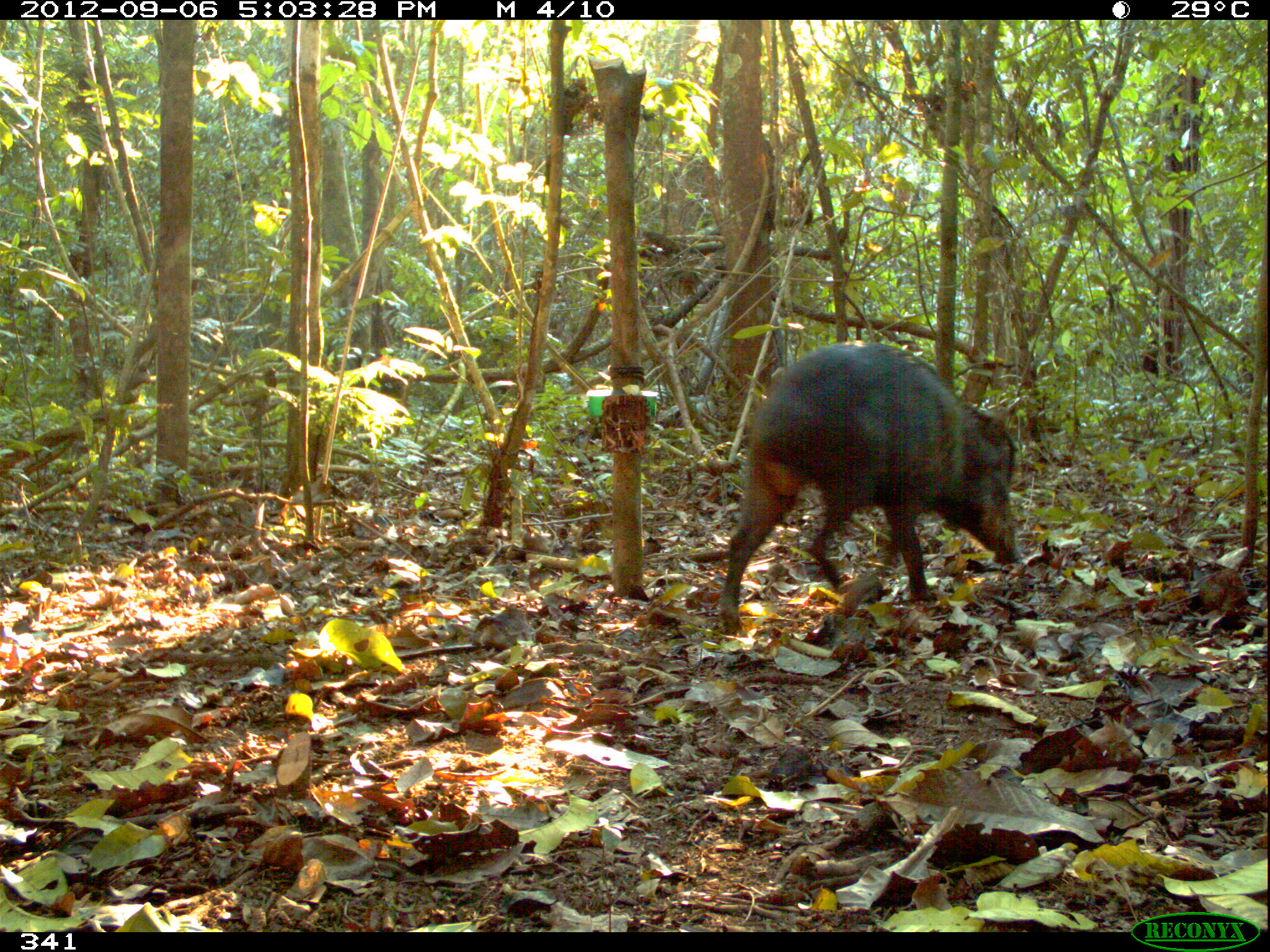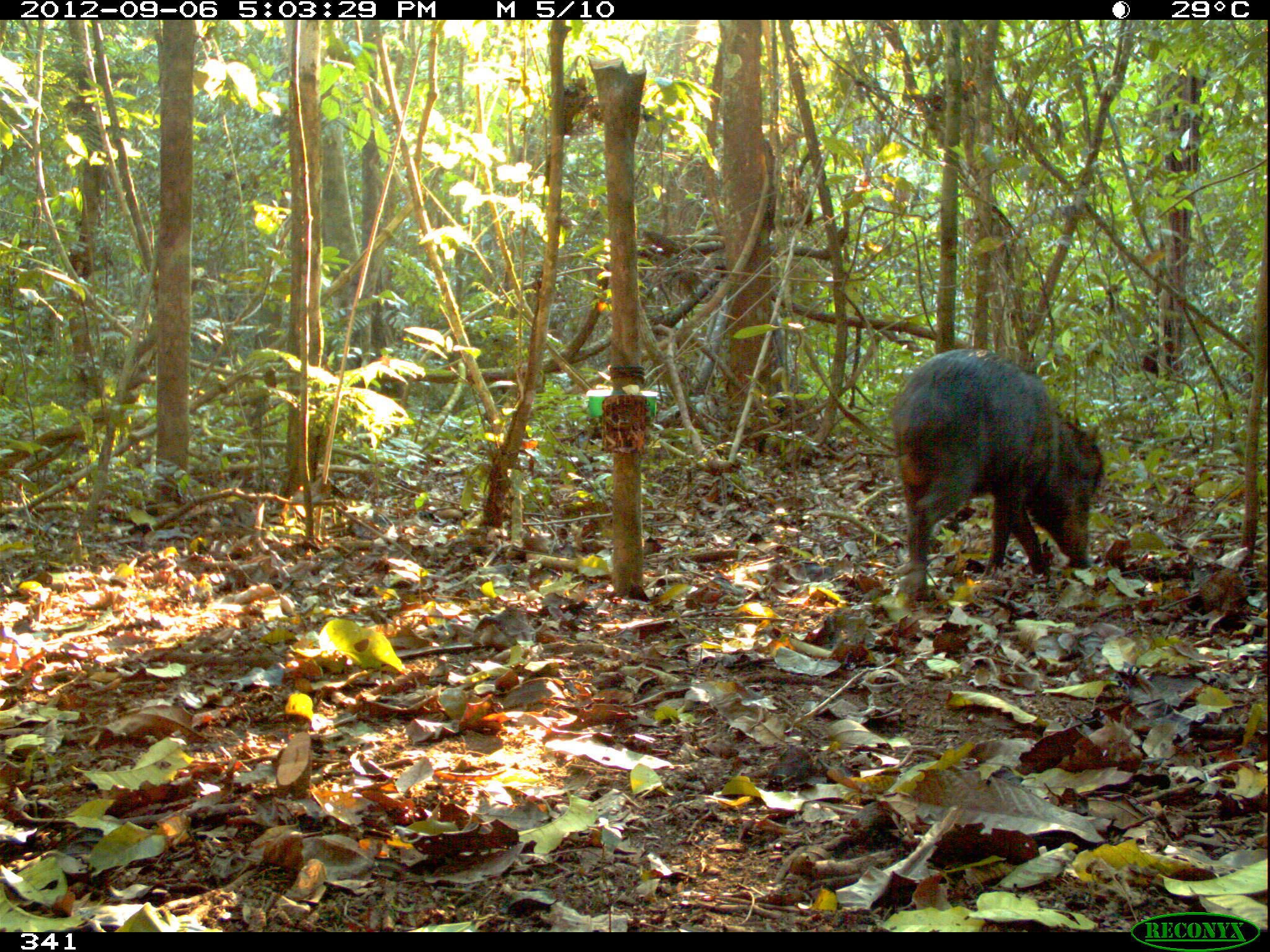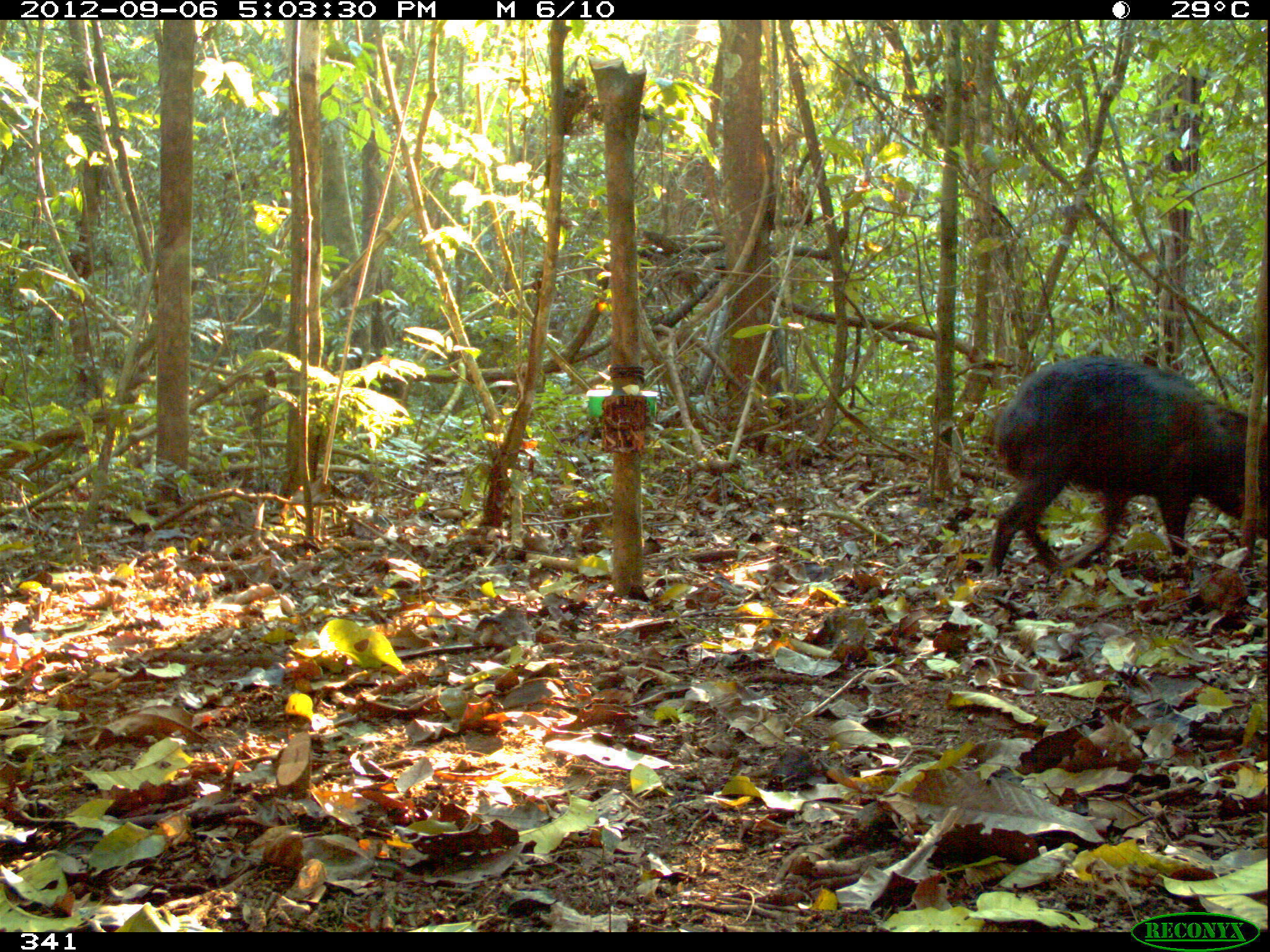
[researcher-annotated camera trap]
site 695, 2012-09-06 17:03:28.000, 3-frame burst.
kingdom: Animalia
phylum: Chordata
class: Mammalia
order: Artiodactyla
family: Tayassuidae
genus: Tayassu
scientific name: Tayassu pecari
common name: white-lipped peccary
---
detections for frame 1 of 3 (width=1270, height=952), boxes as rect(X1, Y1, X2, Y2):
tayassu pecari: rect(718, 340, 1019, 633)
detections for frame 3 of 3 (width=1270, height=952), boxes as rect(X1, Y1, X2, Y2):
tayassu pecari: rect(981, 353, 1266, 574)